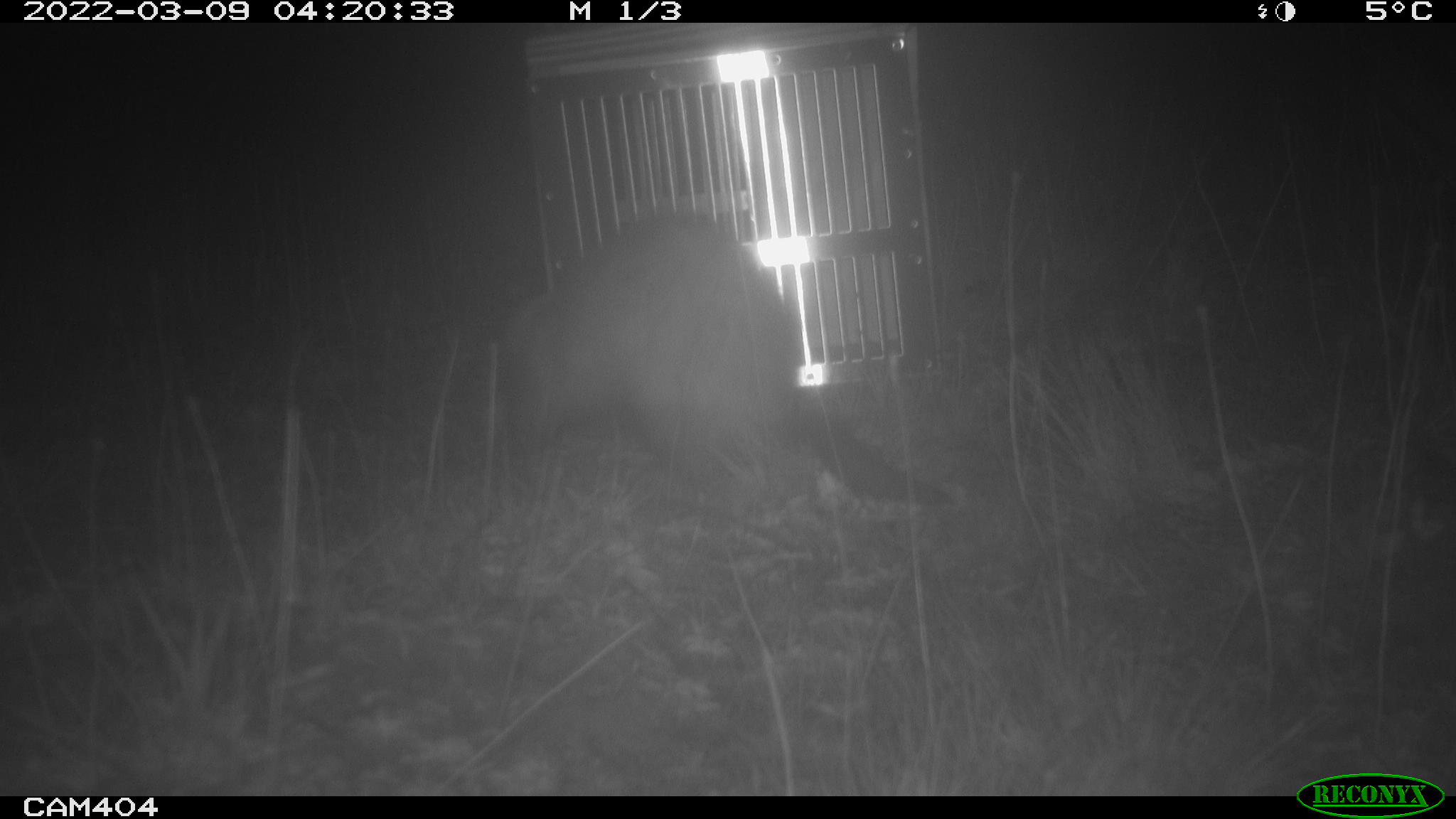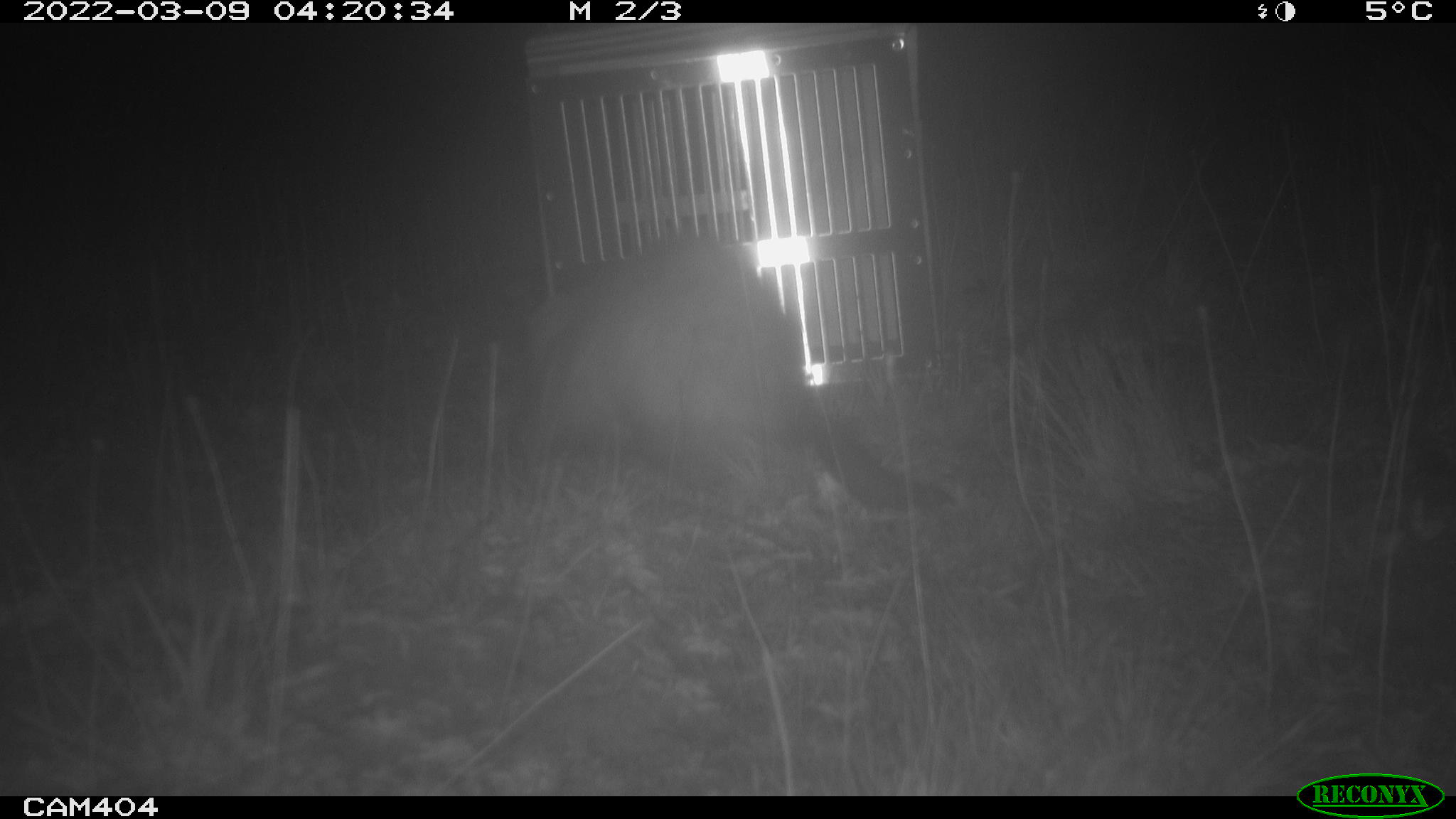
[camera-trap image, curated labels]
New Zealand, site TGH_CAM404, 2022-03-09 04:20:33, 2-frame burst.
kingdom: Animalia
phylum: Chordata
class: Mammalia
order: Carnivora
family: Mustelidae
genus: Mustela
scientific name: Mustela furo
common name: ferret